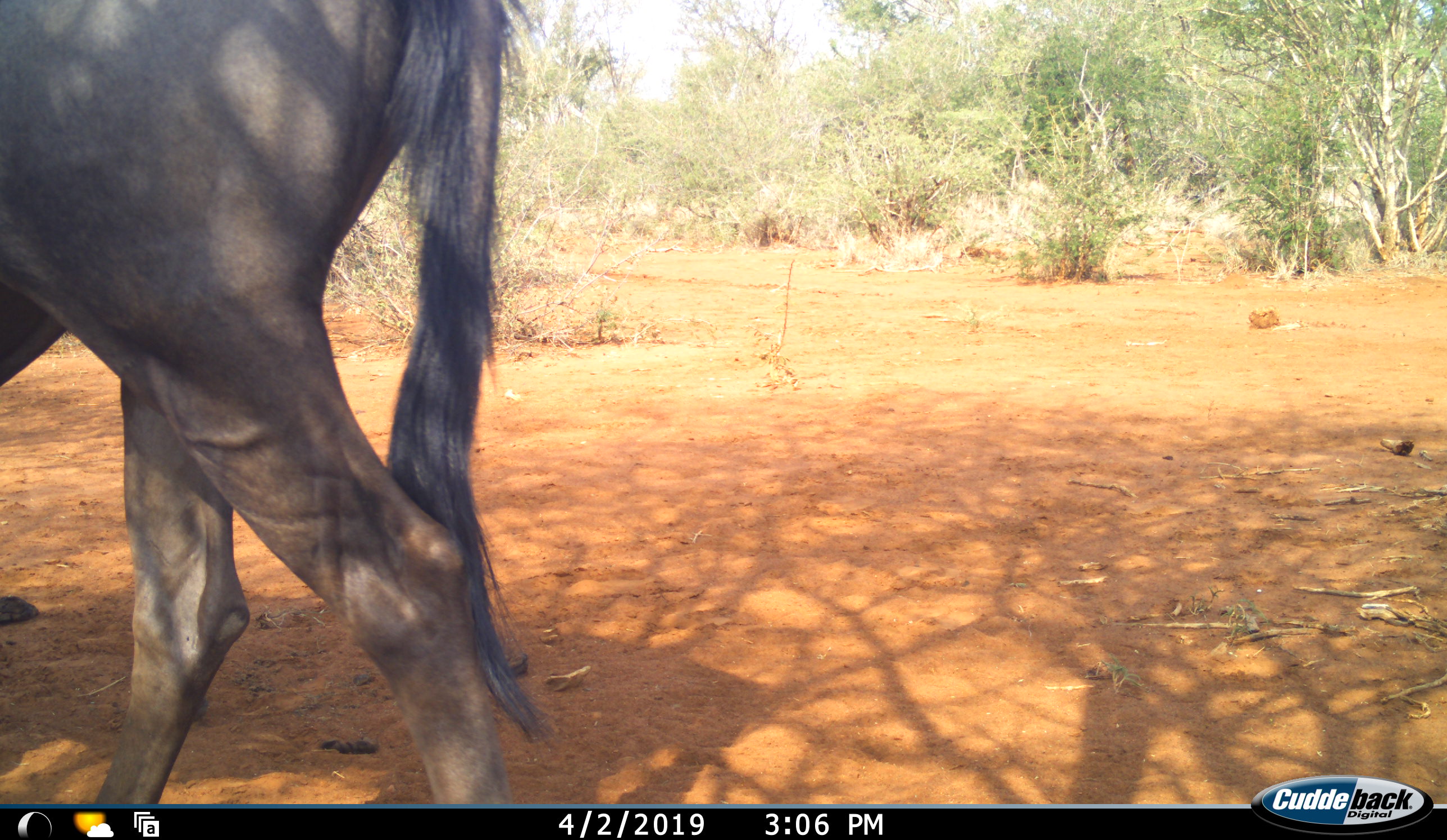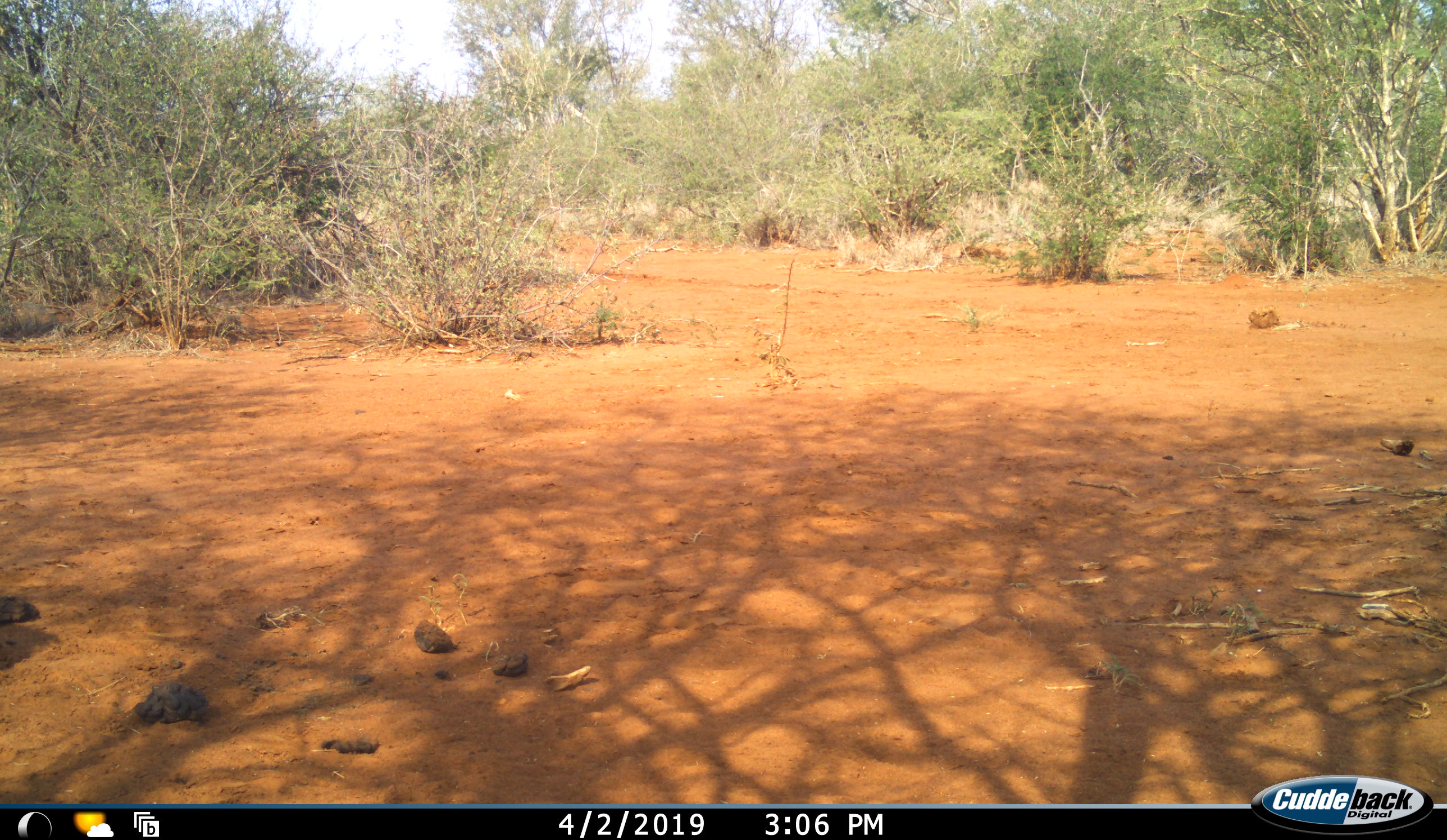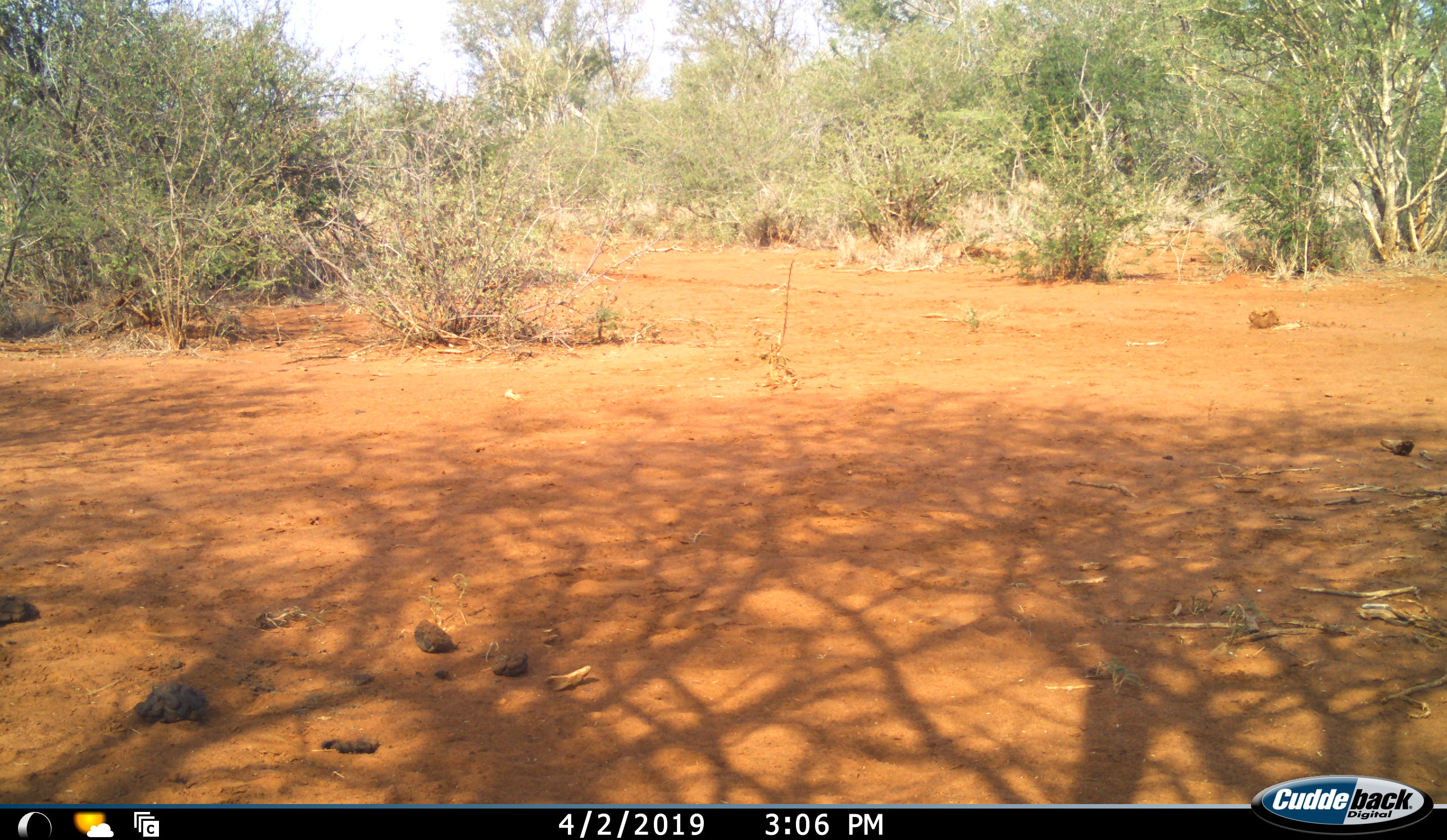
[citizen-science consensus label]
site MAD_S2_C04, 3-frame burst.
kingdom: Animalia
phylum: Chordata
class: Mammalia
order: Artiodactyla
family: Bovidae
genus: Connochaetes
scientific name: Connochaetes taurinus taurinus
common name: blue wildebeest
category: wildebeestblue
Wildebeestblue (blue wildebeest) (Connochaetes taurinus taurinus), count 1. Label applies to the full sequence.